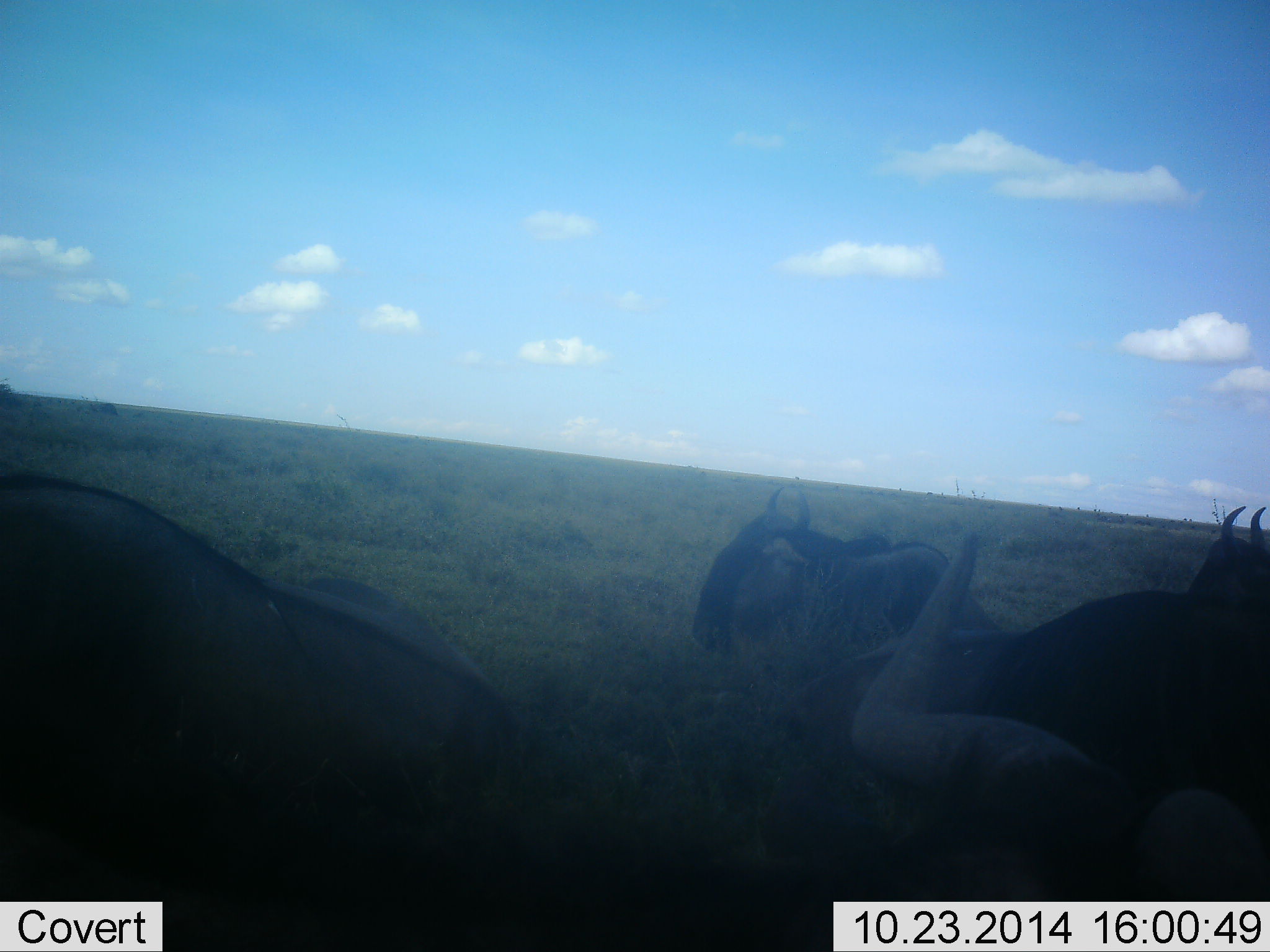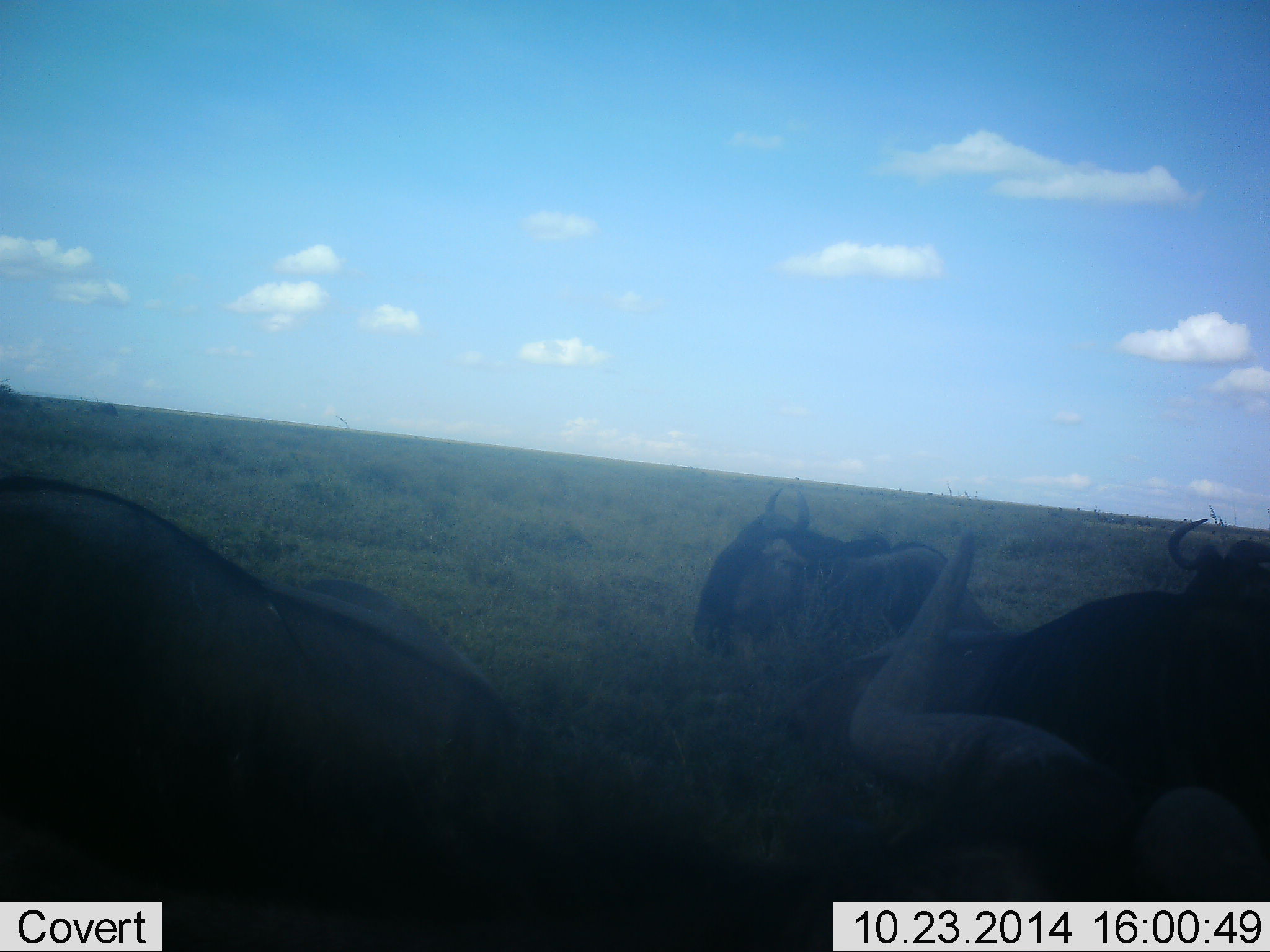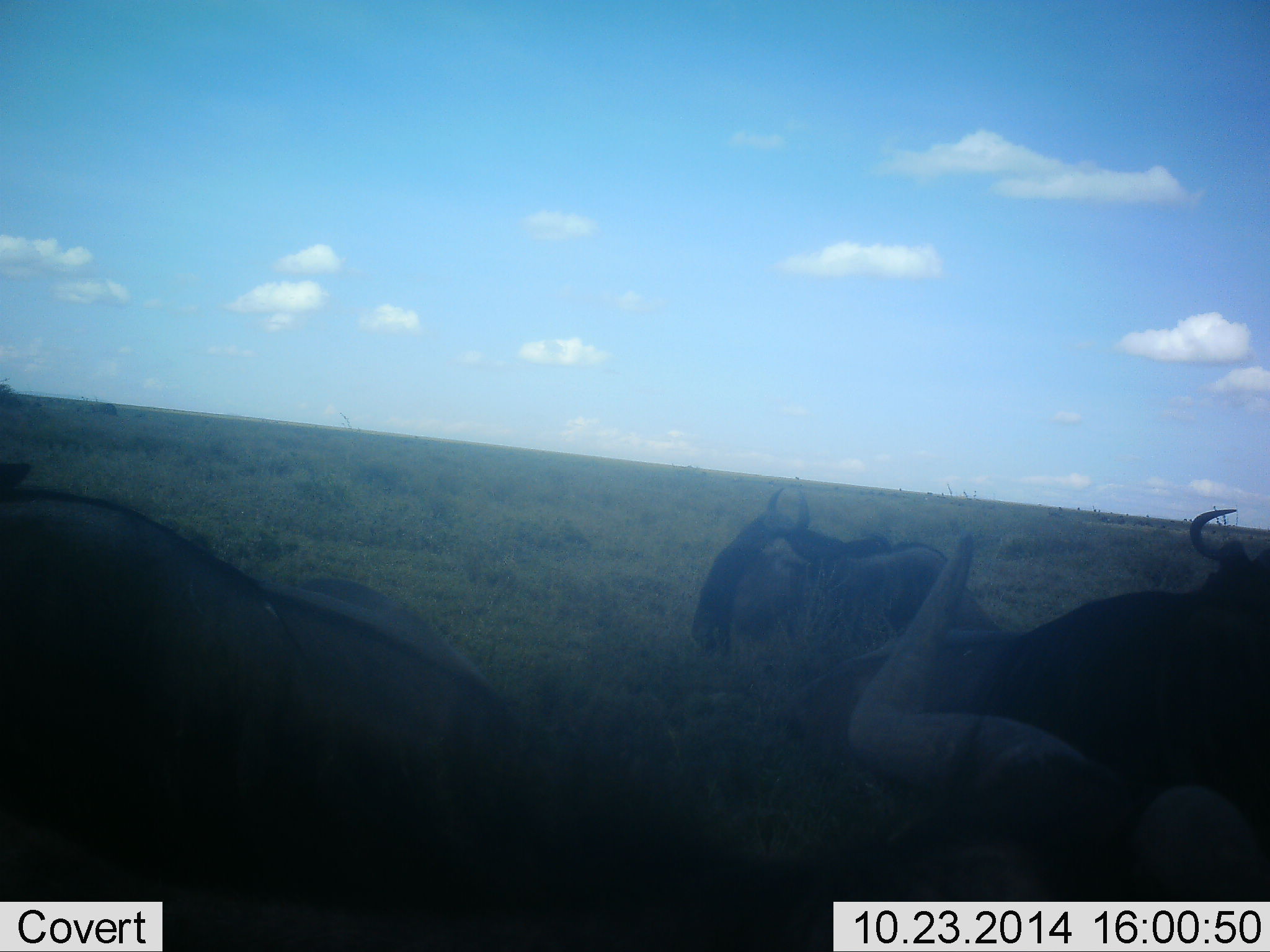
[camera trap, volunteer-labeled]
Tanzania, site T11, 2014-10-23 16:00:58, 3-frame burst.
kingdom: Animalia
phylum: Chordata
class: Mammalia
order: Artiodactyla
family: Bovidae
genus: Connochaetes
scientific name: Connochaetes taurinus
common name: blue wildebeest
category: wildebeest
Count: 4.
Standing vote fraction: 27%.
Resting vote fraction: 73%.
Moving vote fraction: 9%.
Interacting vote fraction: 0%.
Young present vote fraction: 0%.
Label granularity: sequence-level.